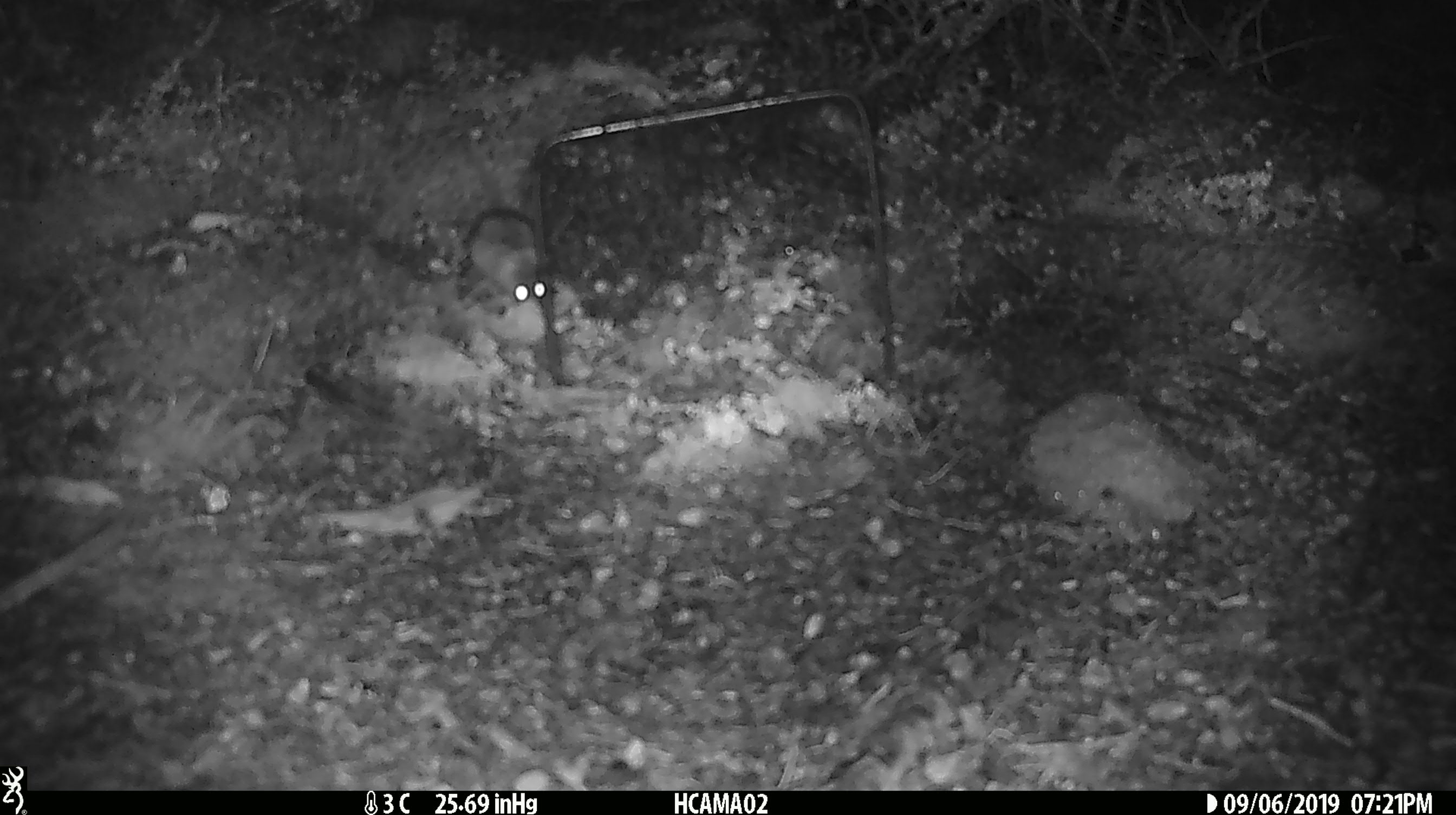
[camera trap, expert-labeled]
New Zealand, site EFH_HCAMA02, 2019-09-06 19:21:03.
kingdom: Animalia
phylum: Chordata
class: Mammalia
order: Rodentia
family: Muridae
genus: Mus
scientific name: Mus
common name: mouse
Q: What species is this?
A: Mouse (Mus).